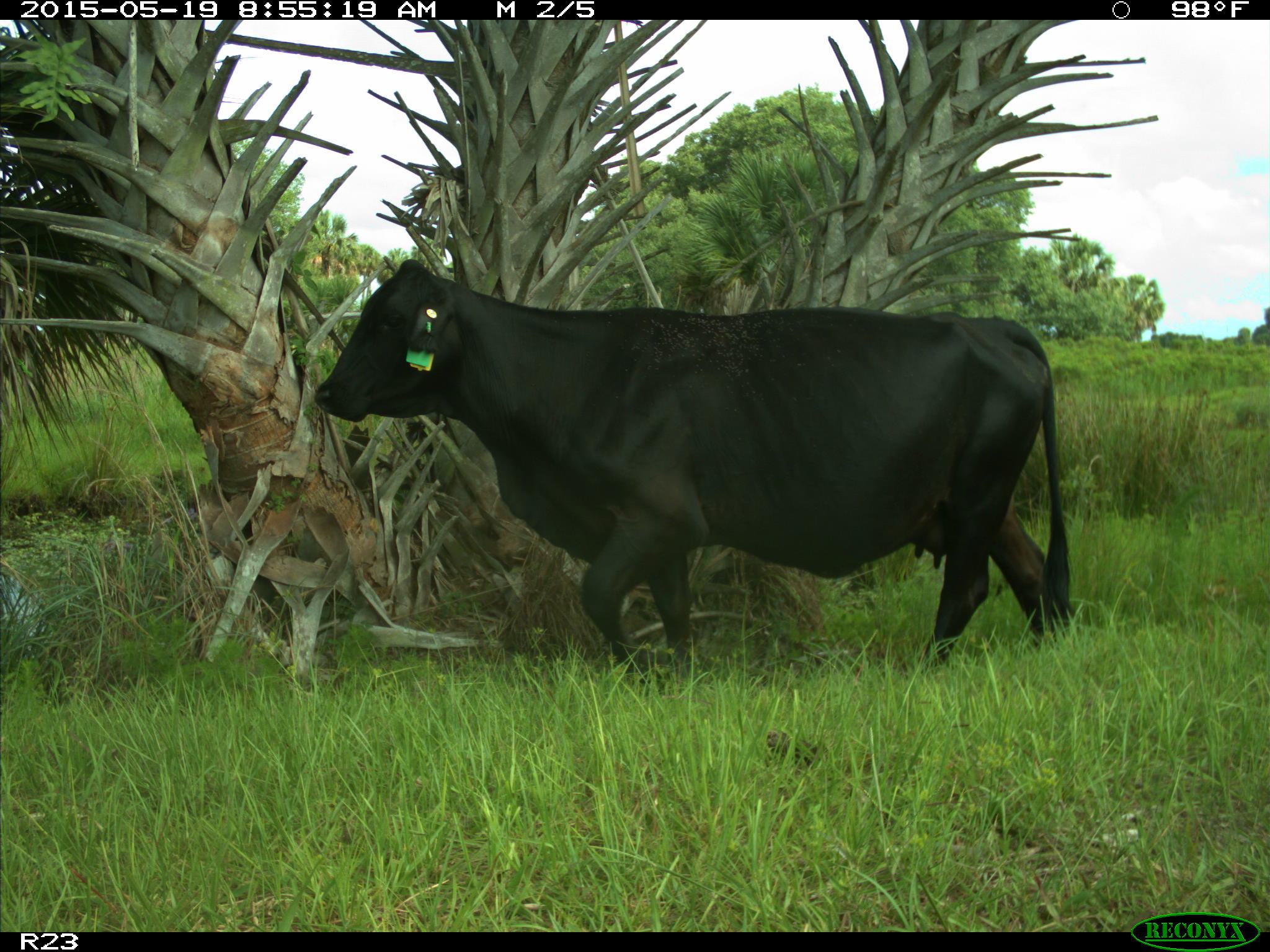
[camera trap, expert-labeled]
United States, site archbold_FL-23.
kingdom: Animalia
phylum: Chordata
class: Mammalia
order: Artiodactyla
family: Bovidae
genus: Bos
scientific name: Bos taurus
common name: domestic cow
Bos taurus (domestic cow).